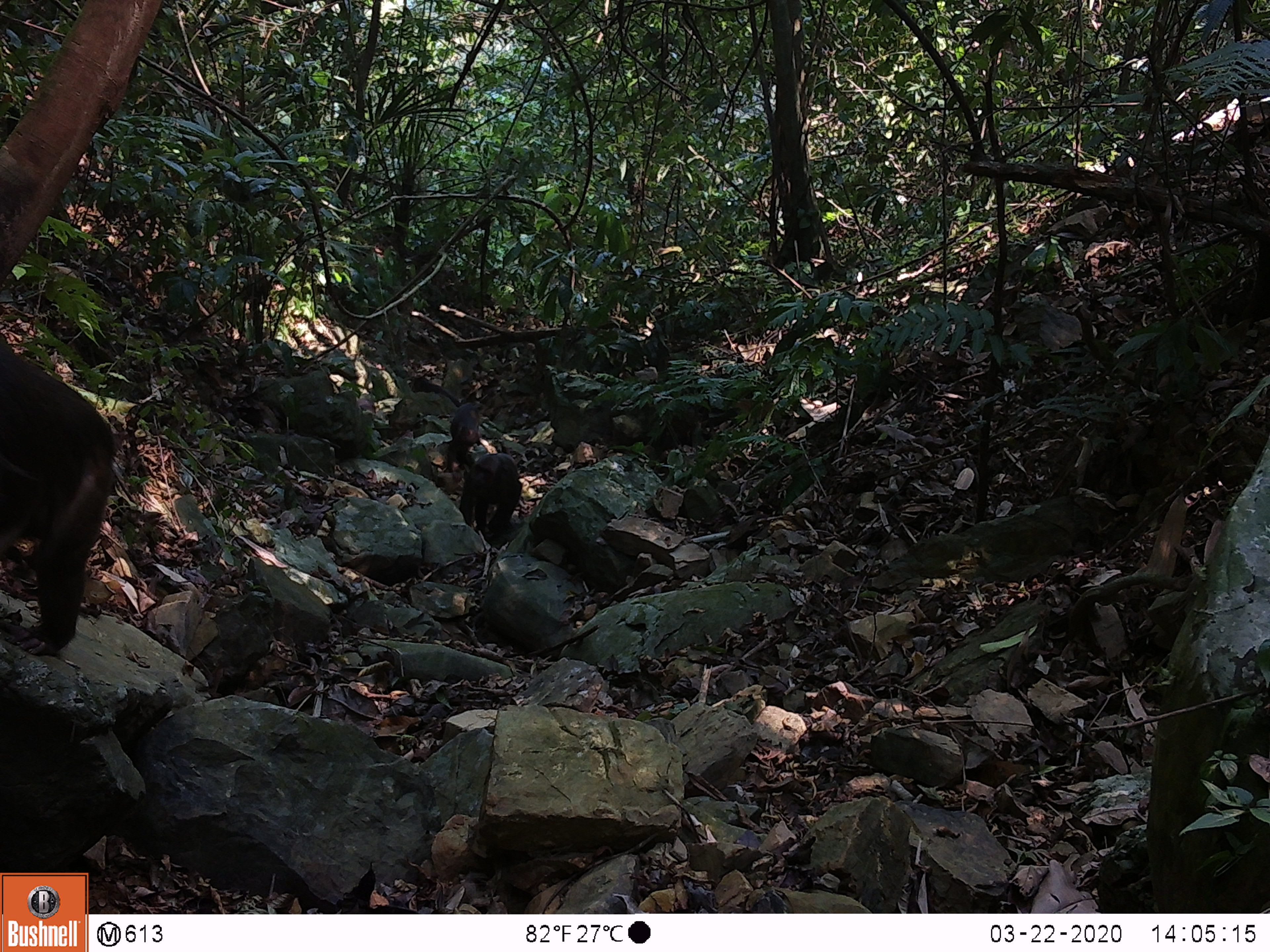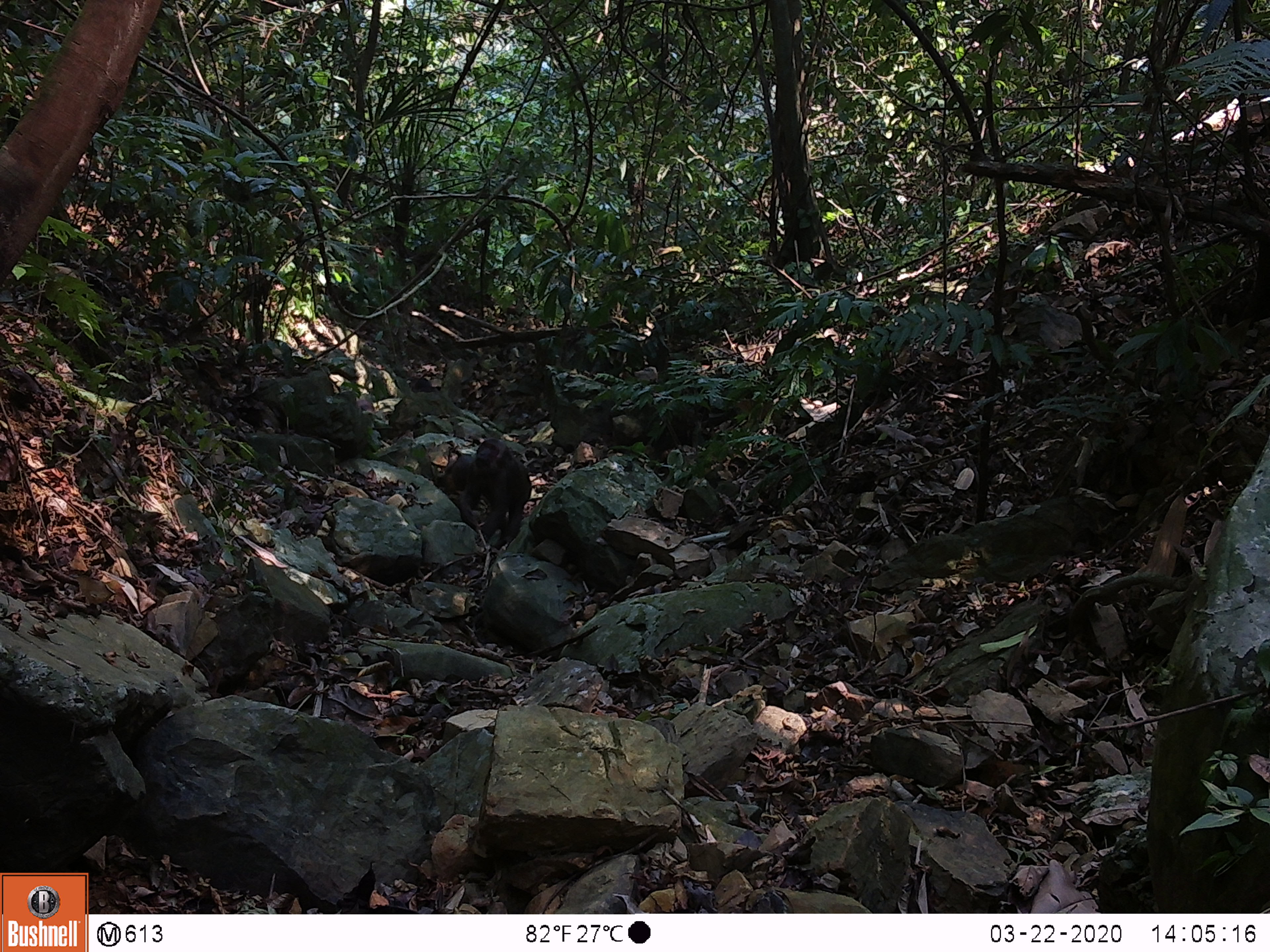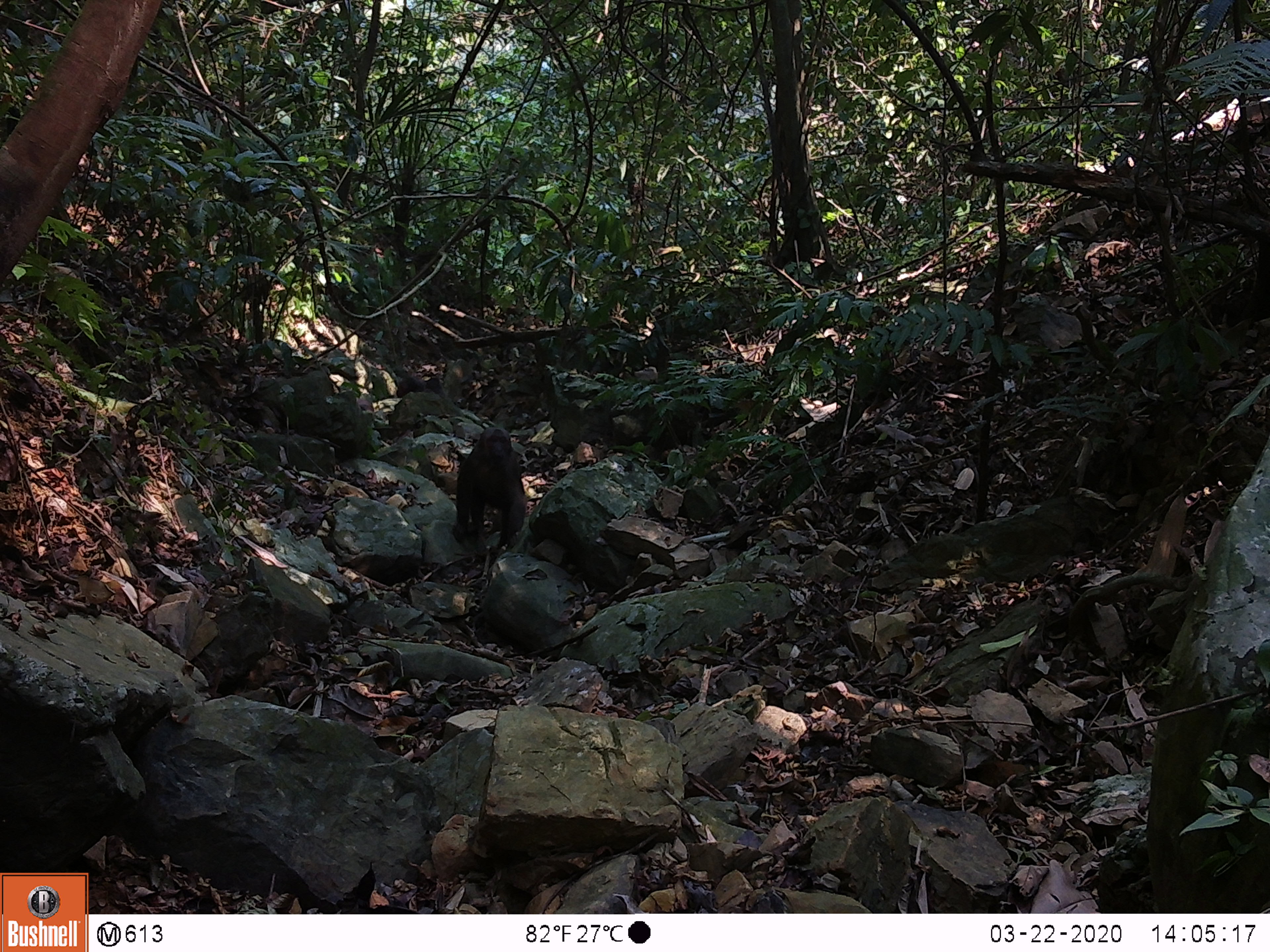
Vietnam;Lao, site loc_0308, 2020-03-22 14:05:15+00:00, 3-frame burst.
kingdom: Animalia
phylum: Chordata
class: Mammalia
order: Primates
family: Cercopithecidae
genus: Macaca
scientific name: Macaca arctoides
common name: stump-tailed macaque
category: stump tailed macaque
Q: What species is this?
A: Stump tailed macaque (stump-tailed macaque) (Macaca arctoides).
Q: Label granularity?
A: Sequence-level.